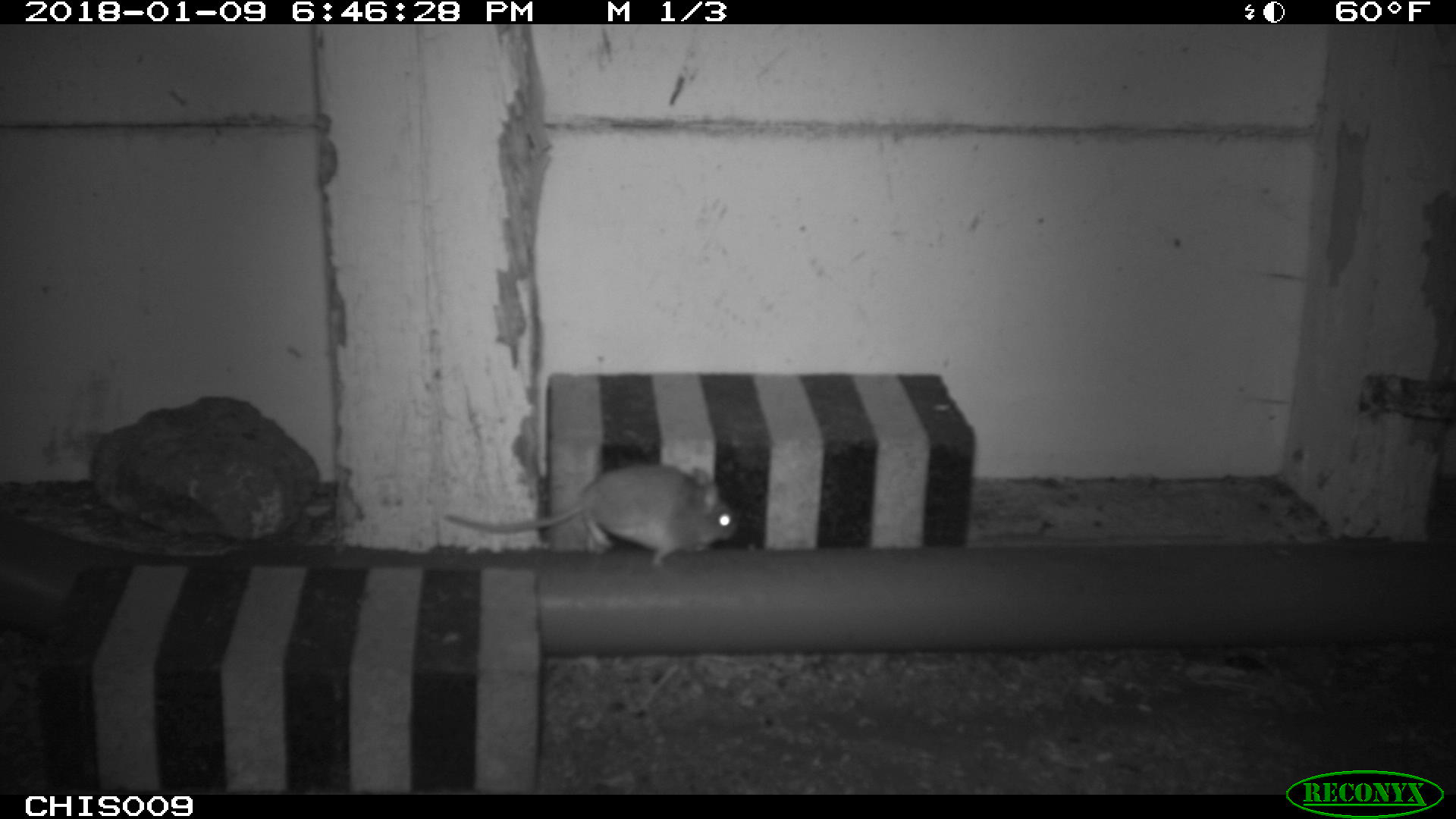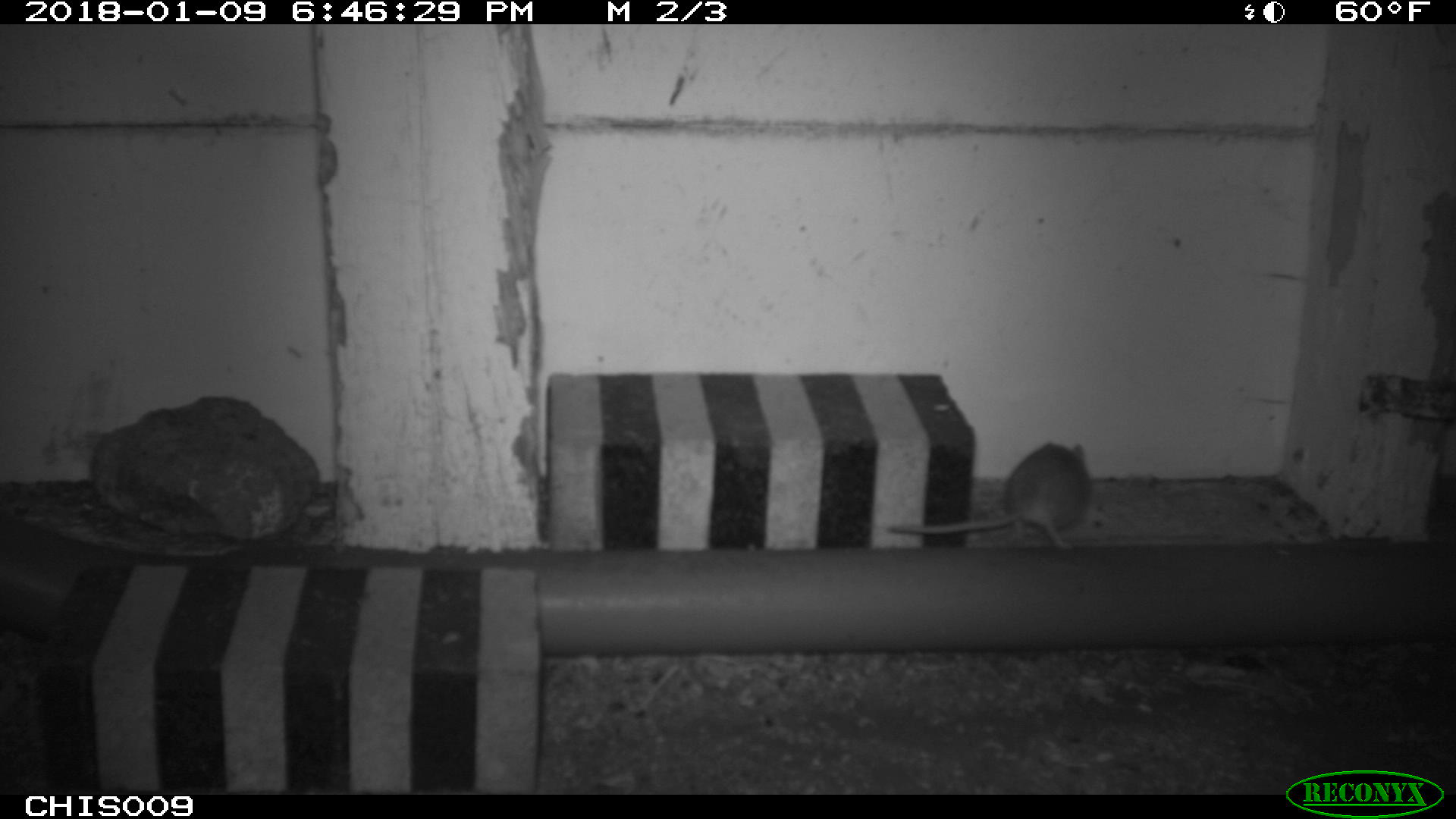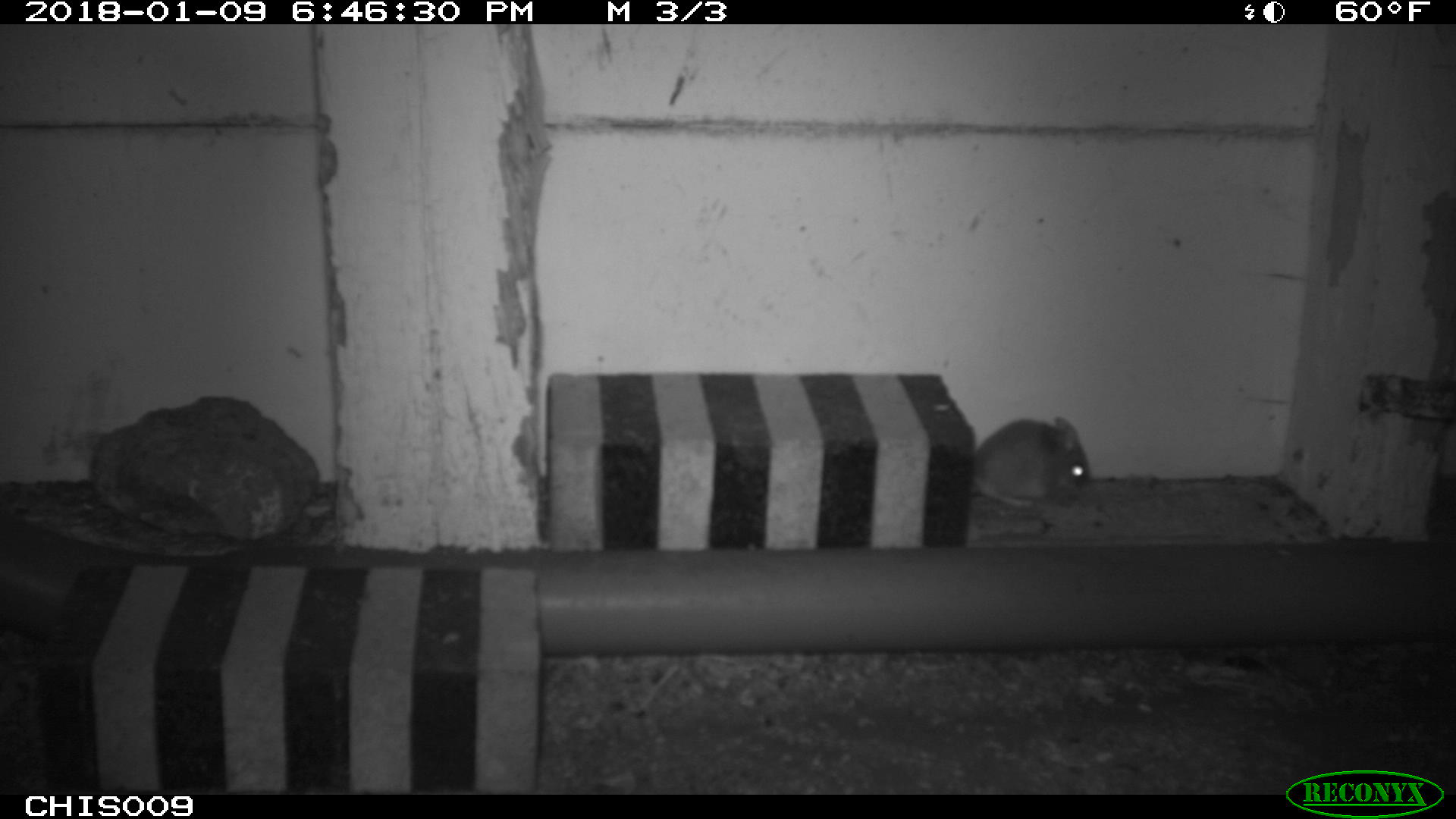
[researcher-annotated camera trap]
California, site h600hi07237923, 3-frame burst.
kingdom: Animalia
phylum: Chordata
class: Mammalia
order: Rodentia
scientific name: Rodentia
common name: rodent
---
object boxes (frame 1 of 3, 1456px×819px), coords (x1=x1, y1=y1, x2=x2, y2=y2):
rodent: (x1=442, y1=463, x2=738, y2=564)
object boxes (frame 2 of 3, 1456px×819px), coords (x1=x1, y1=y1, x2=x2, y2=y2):
rodent: (x1=884, y1=441, x2=1089, y2=552)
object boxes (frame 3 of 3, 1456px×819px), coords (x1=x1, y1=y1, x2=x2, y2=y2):
rodent: (x1=971, y1=416, x2=1090, y2=507)